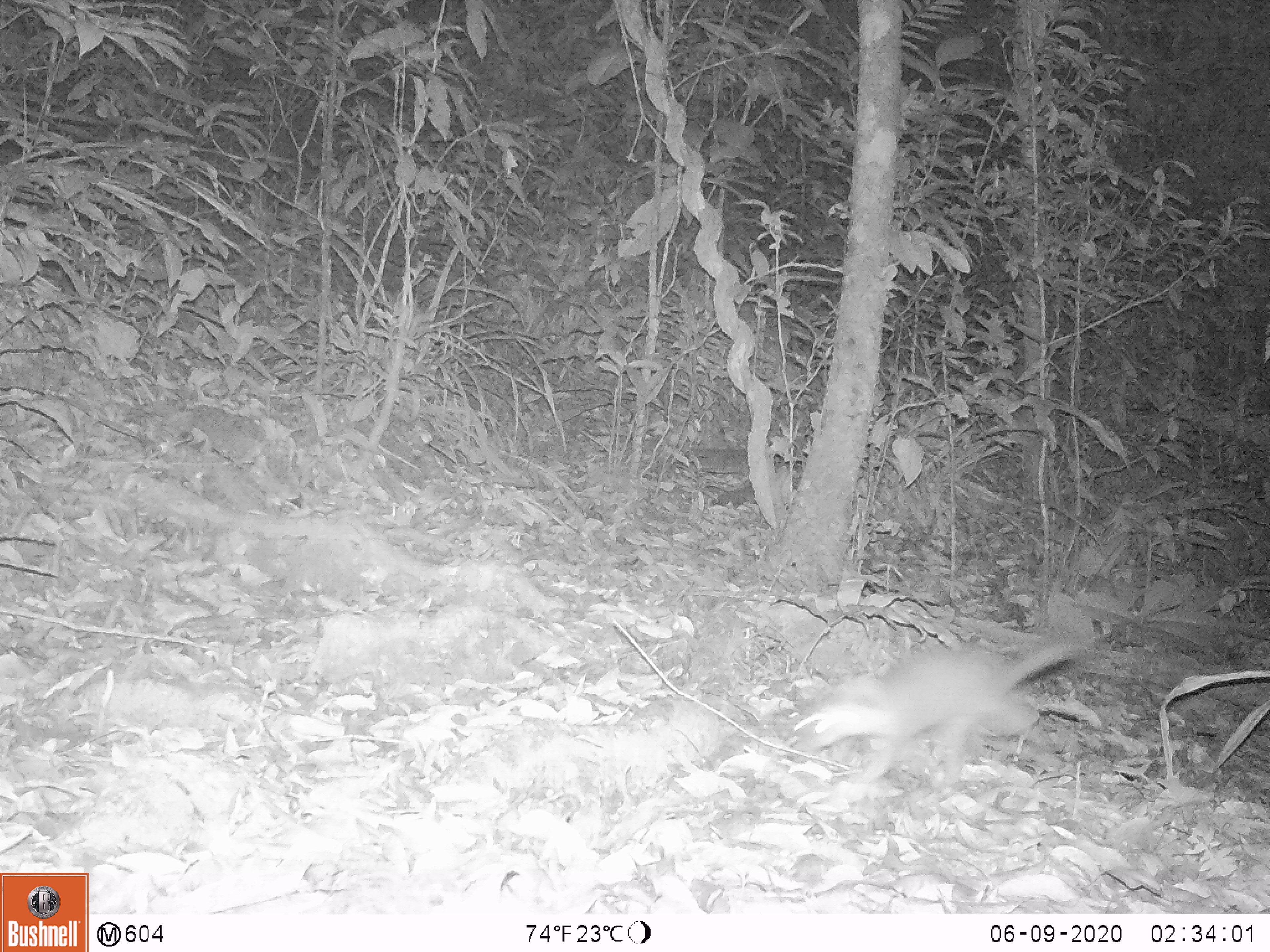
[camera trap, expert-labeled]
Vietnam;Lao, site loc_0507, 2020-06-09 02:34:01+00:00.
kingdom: Animalia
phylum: Chordata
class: Mammalia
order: Carnivora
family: Mustelidae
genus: Melogale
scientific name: Melogale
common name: ferret badger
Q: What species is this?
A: Ferret badger (Melogale).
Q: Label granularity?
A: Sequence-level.